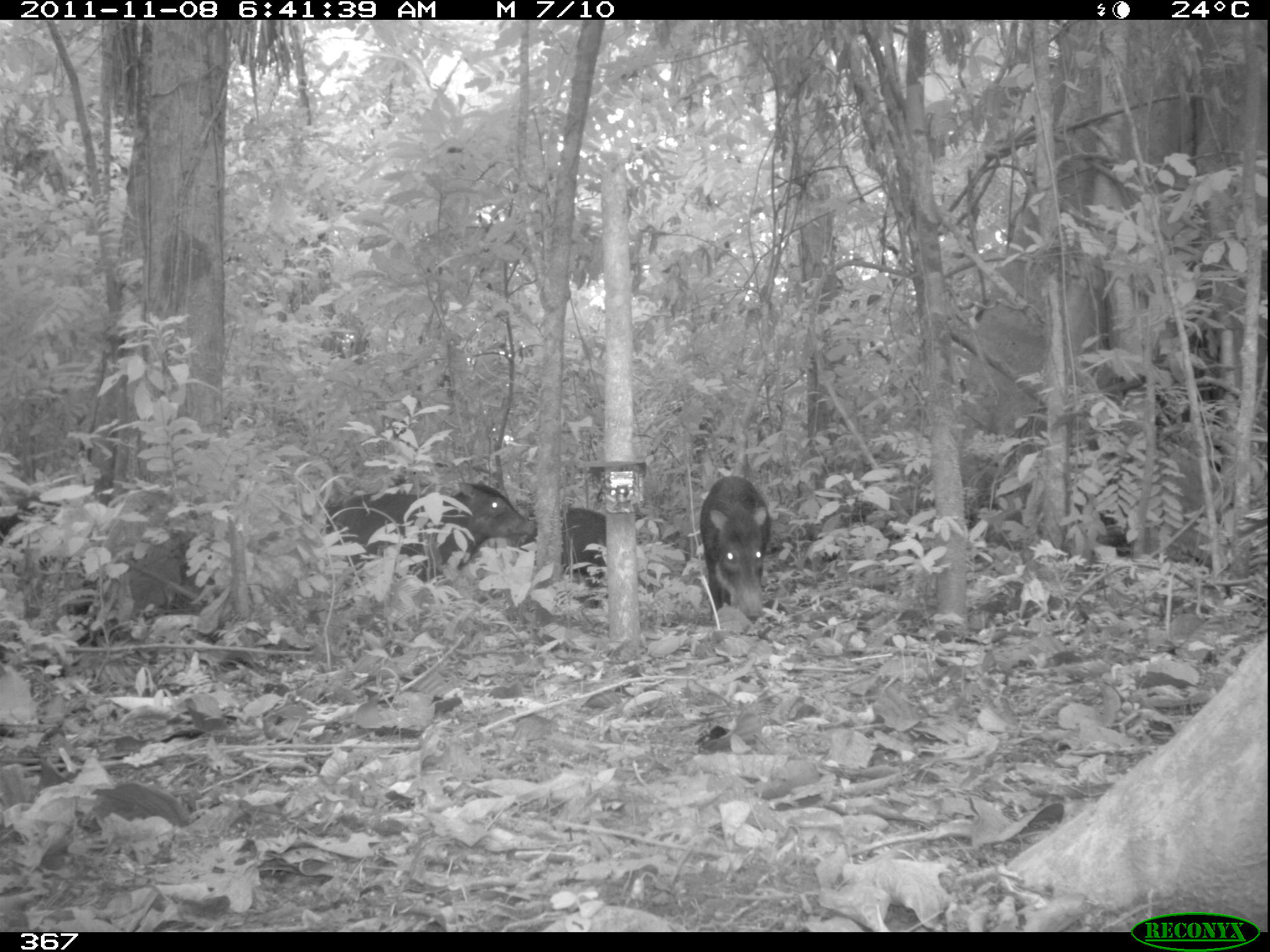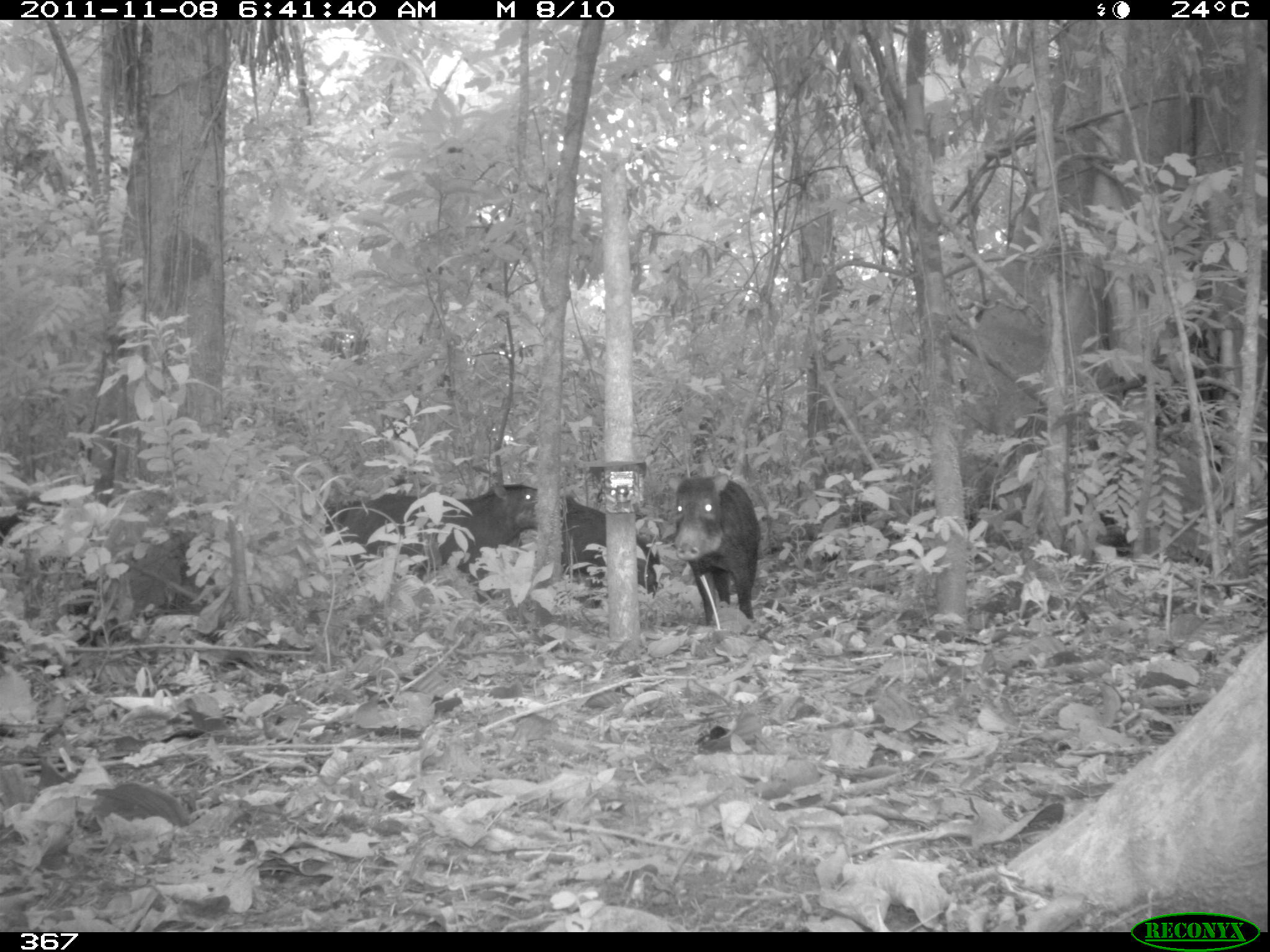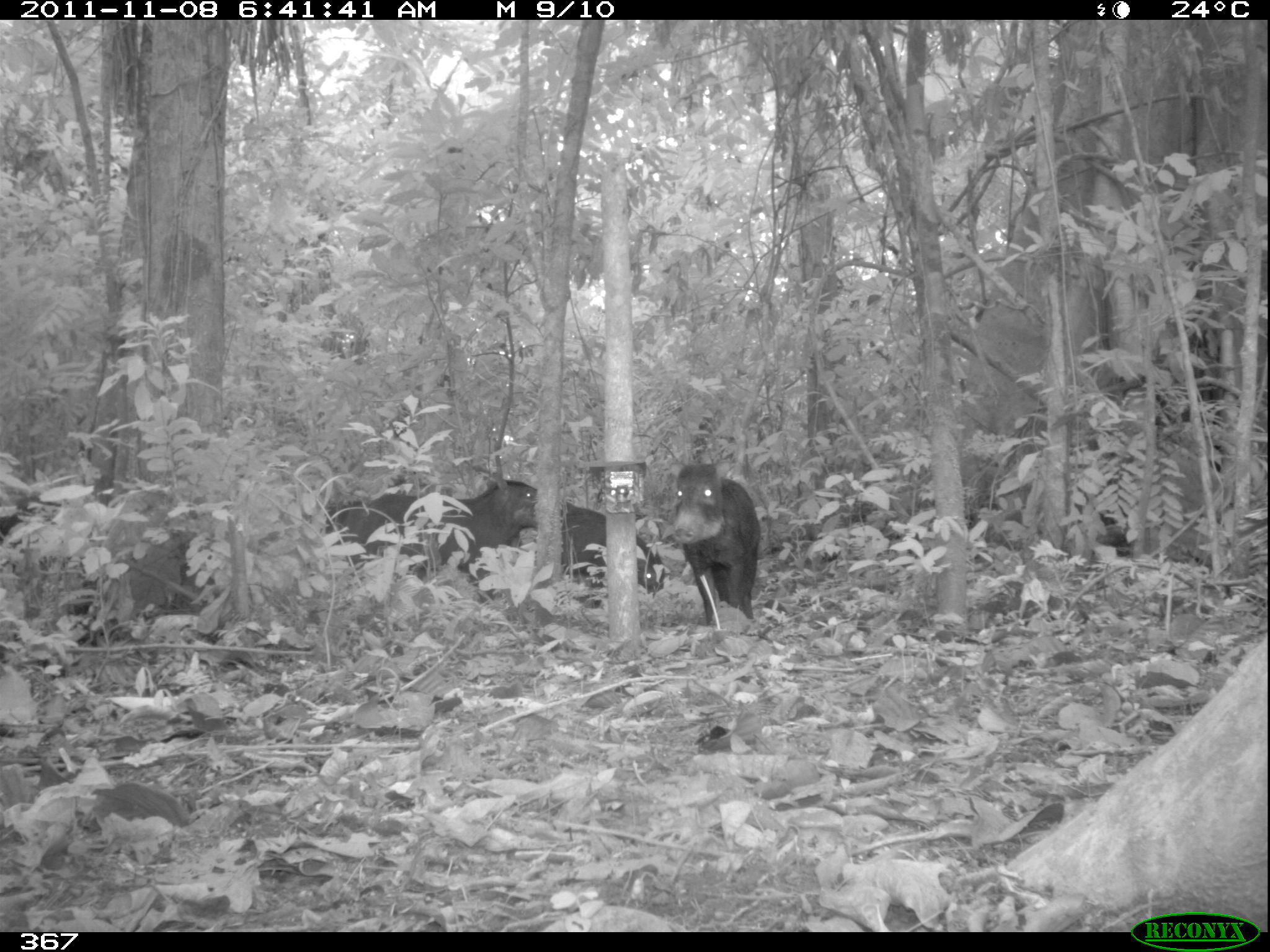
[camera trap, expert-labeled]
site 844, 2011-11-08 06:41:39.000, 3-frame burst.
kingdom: Animalia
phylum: Chordata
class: Mammalia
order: Artiodactyla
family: Tayassuidae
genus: Tayassu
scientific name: Tayassu pecari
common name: white-lipped peccary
Tayassu pecari (white-lipped peccary).